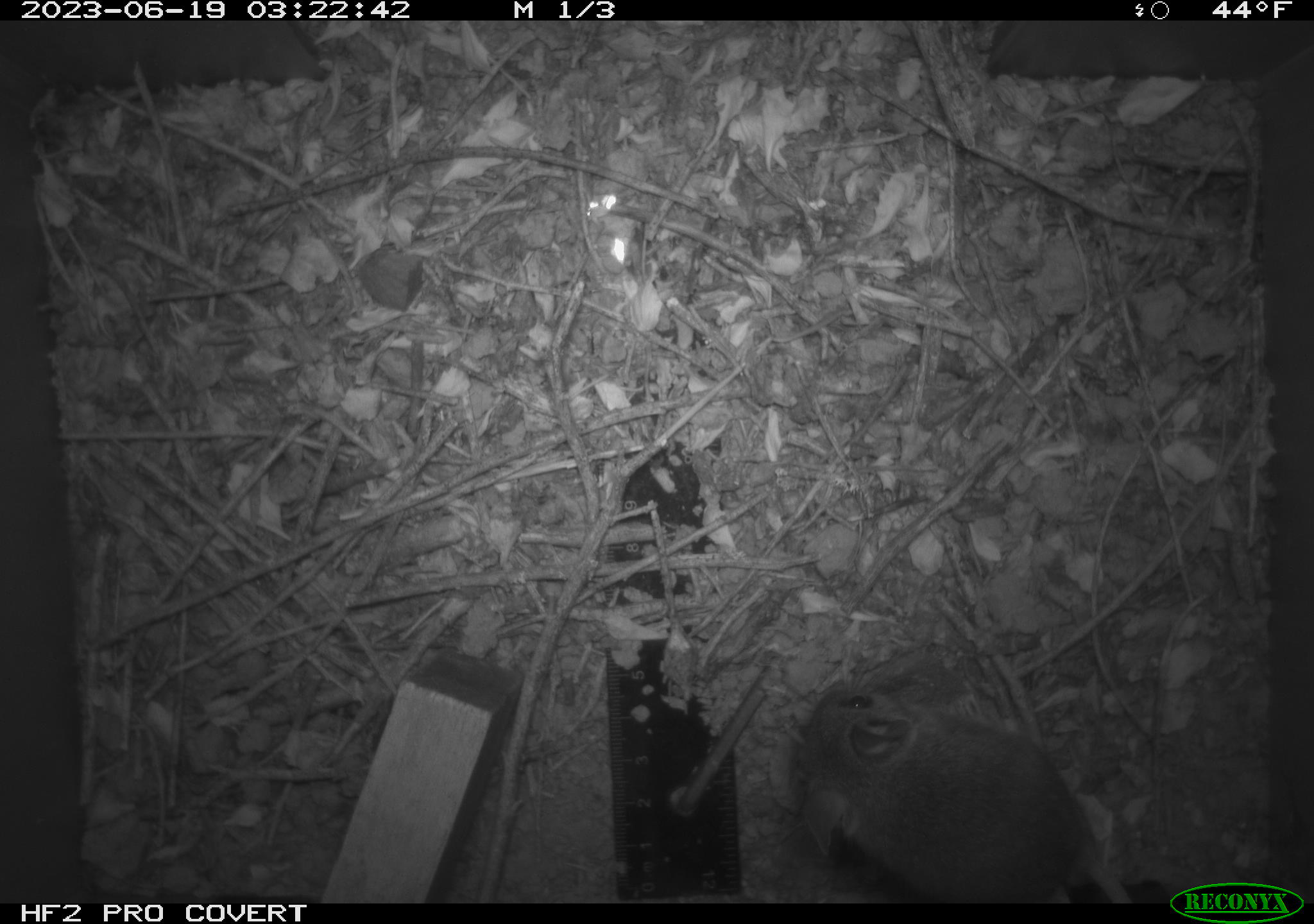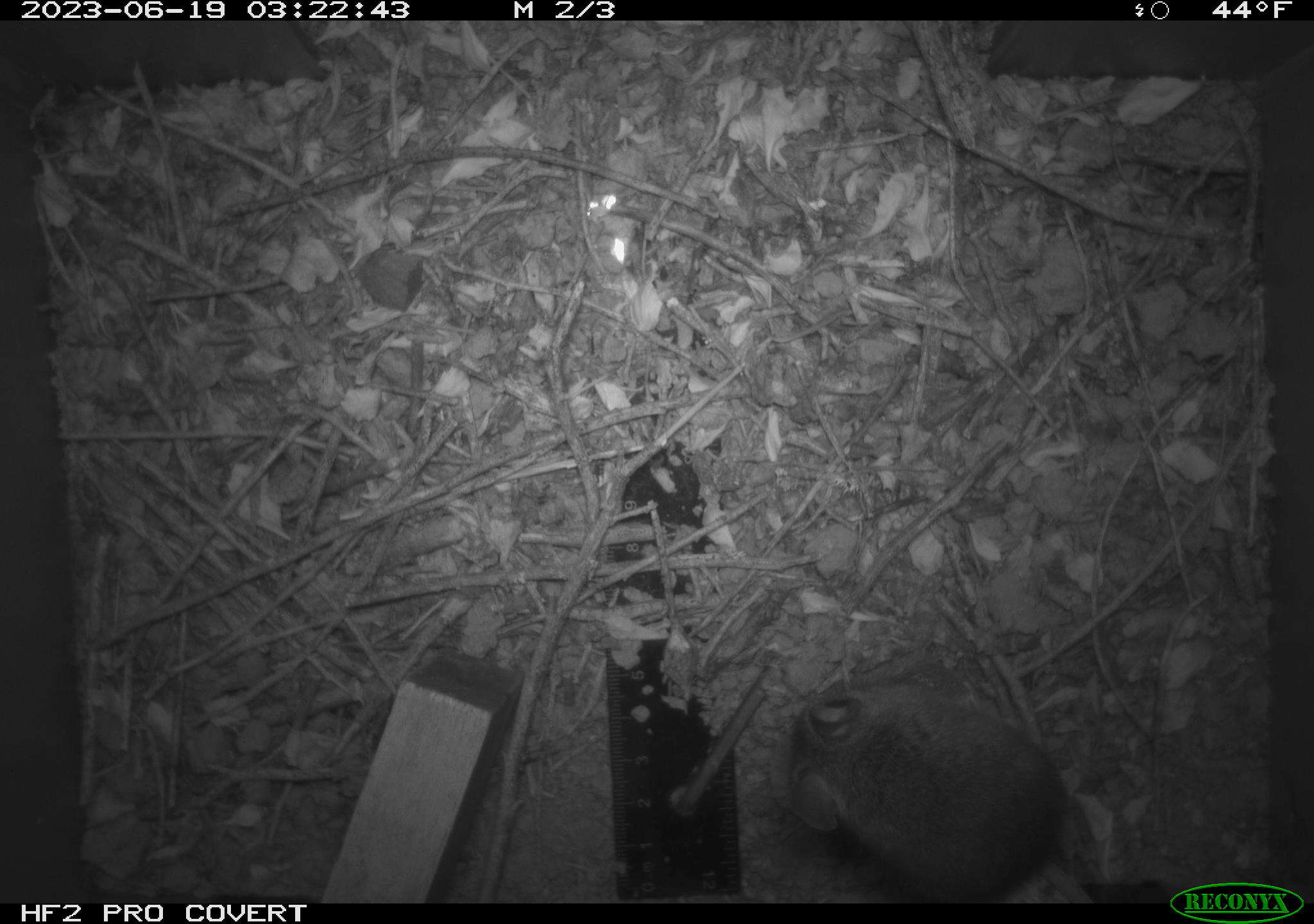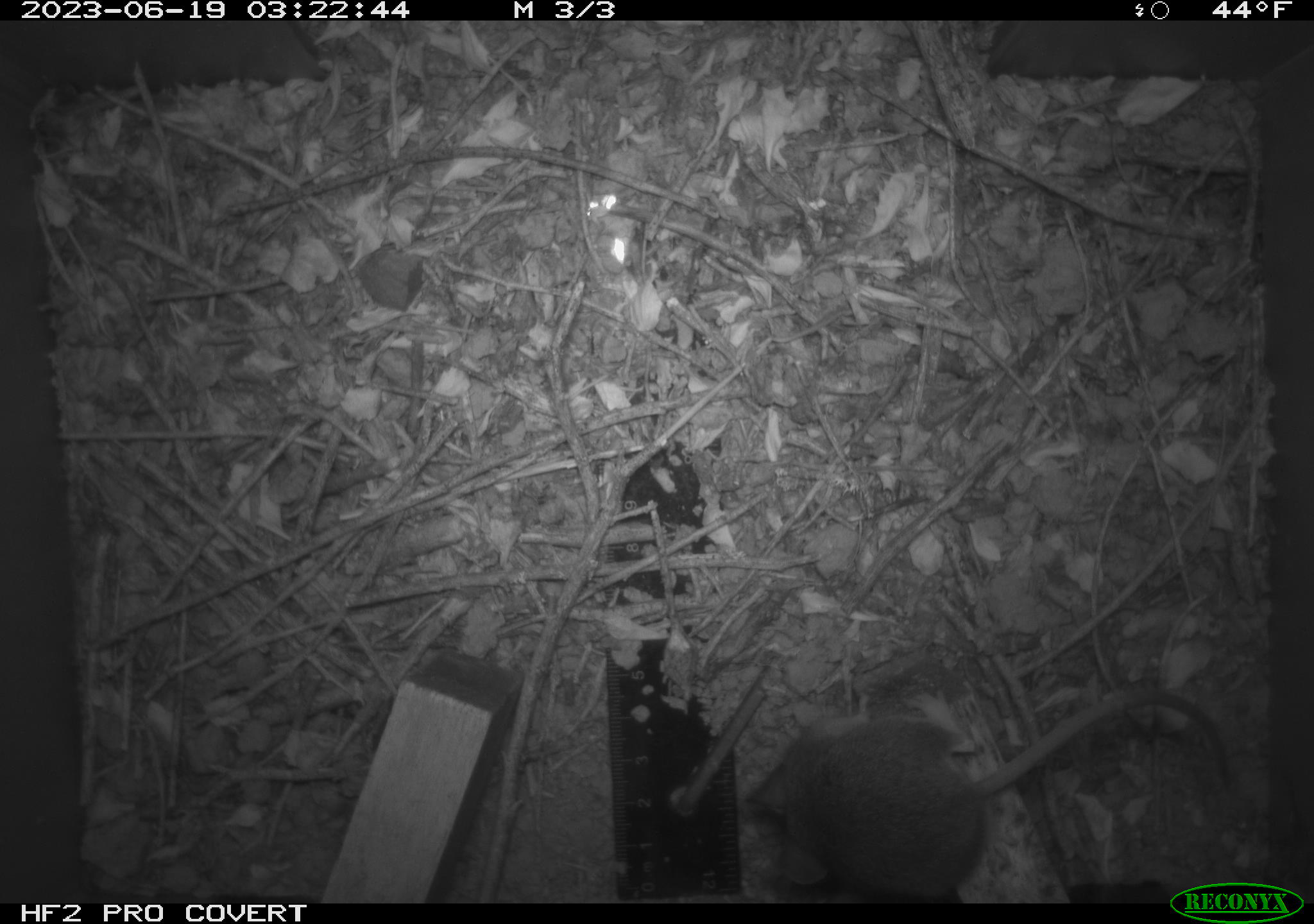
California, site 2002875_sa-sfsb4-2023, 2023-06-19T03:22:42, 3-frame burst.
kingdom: Animalia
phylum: Chordata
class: Mammalia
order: Rodentia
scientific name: Rodentia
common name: mouse species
Mouse species (Rodentia).